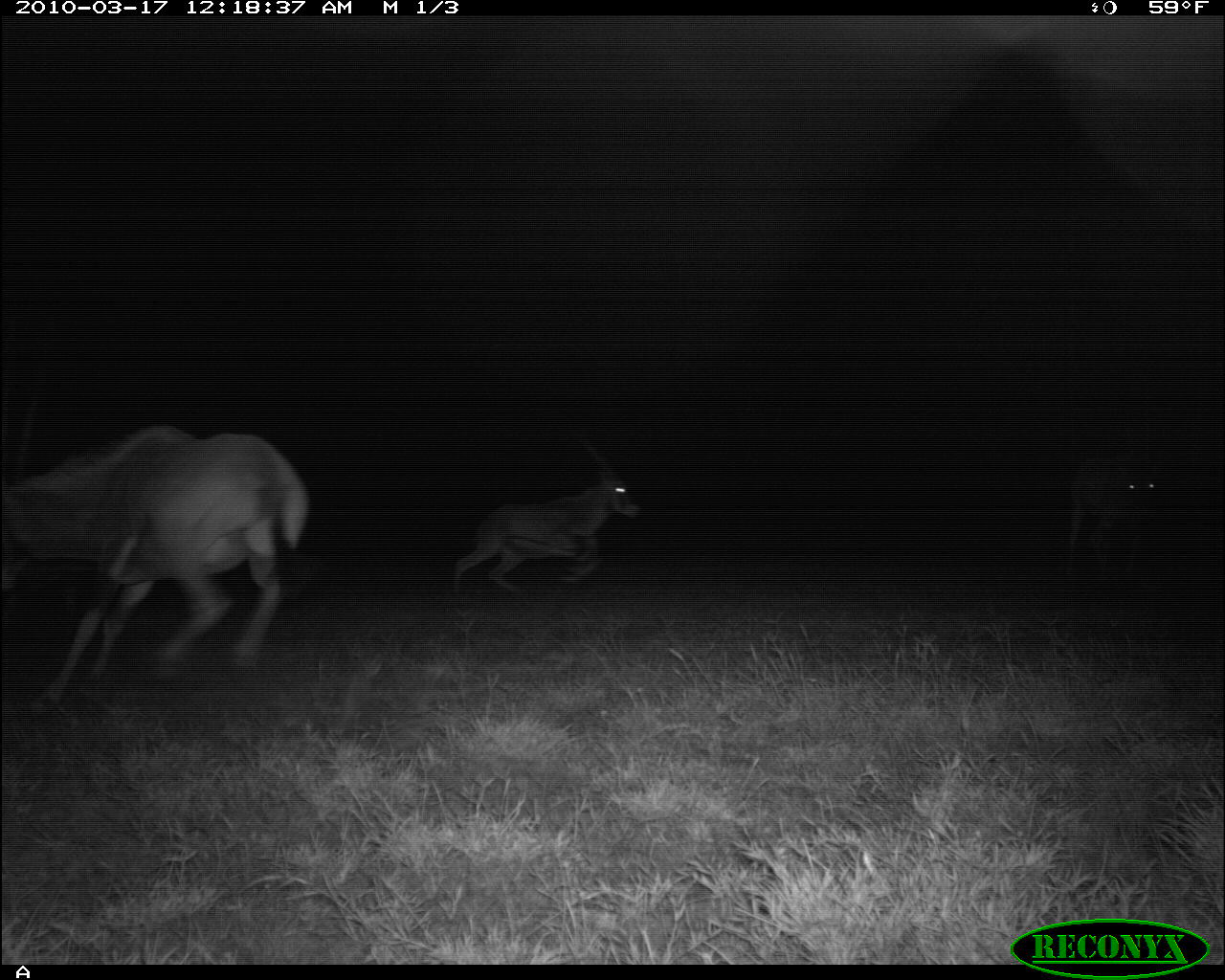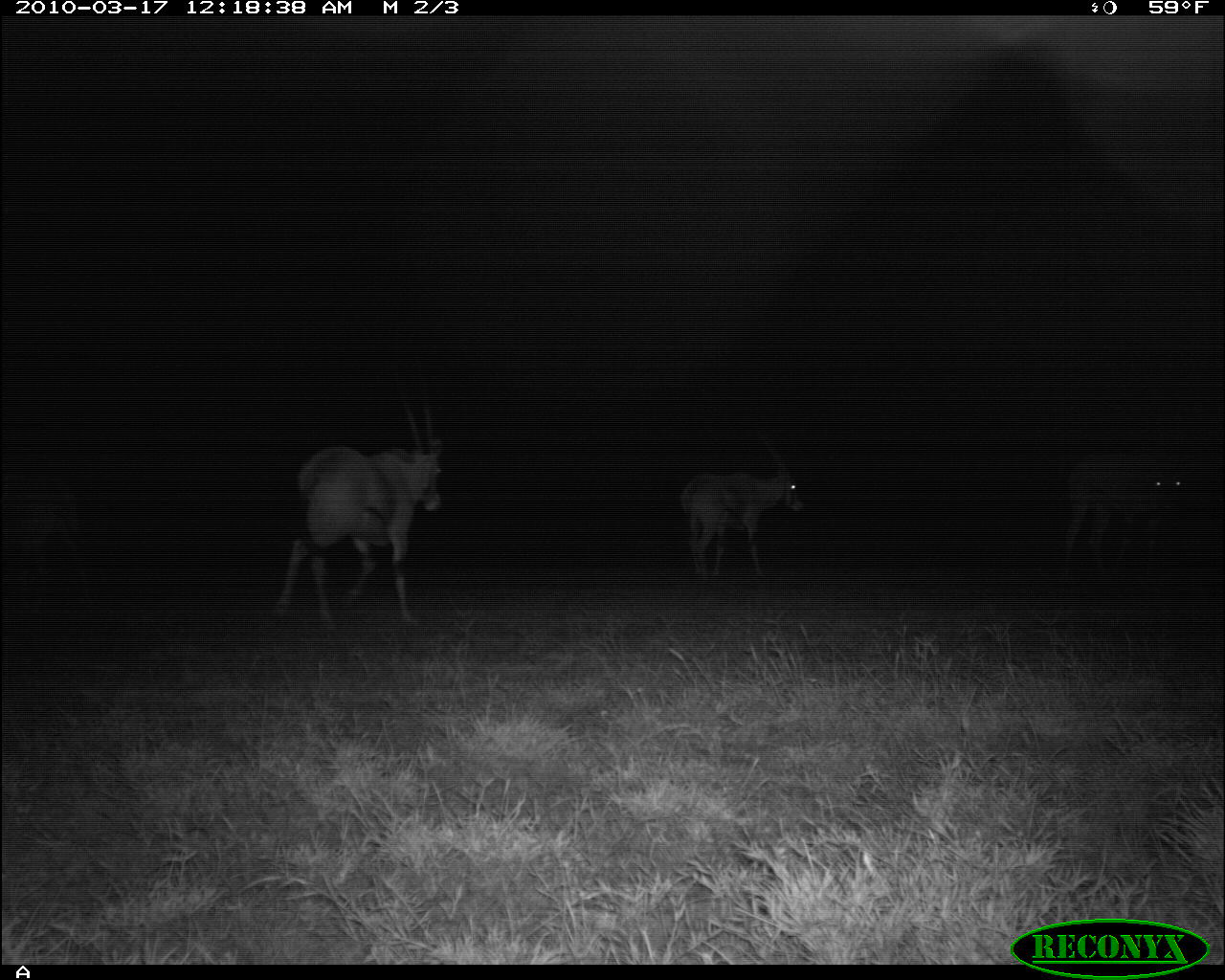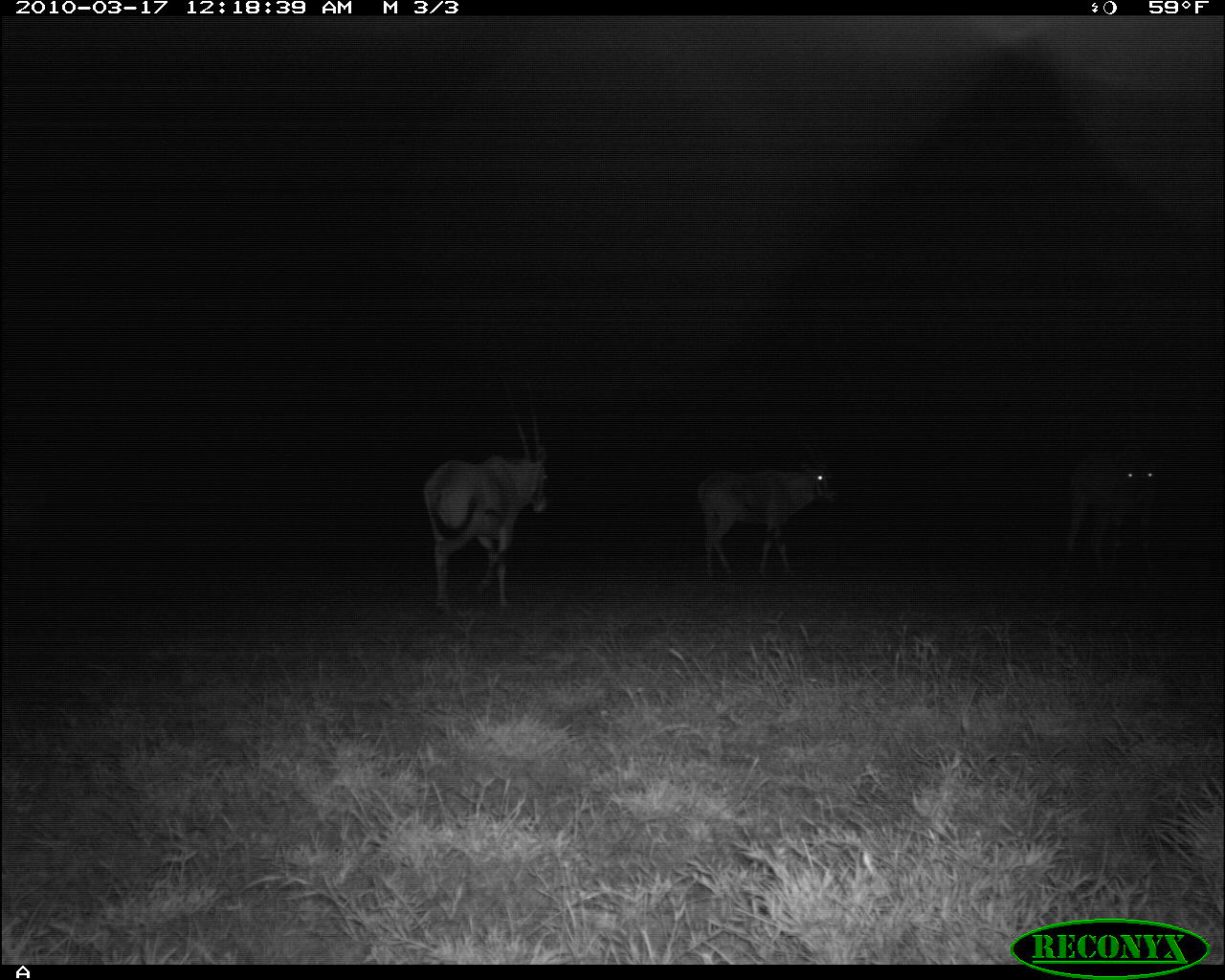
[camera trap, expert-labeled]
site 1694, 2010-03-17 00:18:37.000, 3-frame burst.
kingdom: Animalia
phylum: Chordata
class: Mammalia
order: Artiodactyla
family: Bovidae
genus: Oryx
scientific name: Oryx beisa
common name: east african oryx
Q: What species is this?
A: Oryx beisa (east african oryx).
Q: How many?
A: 3.